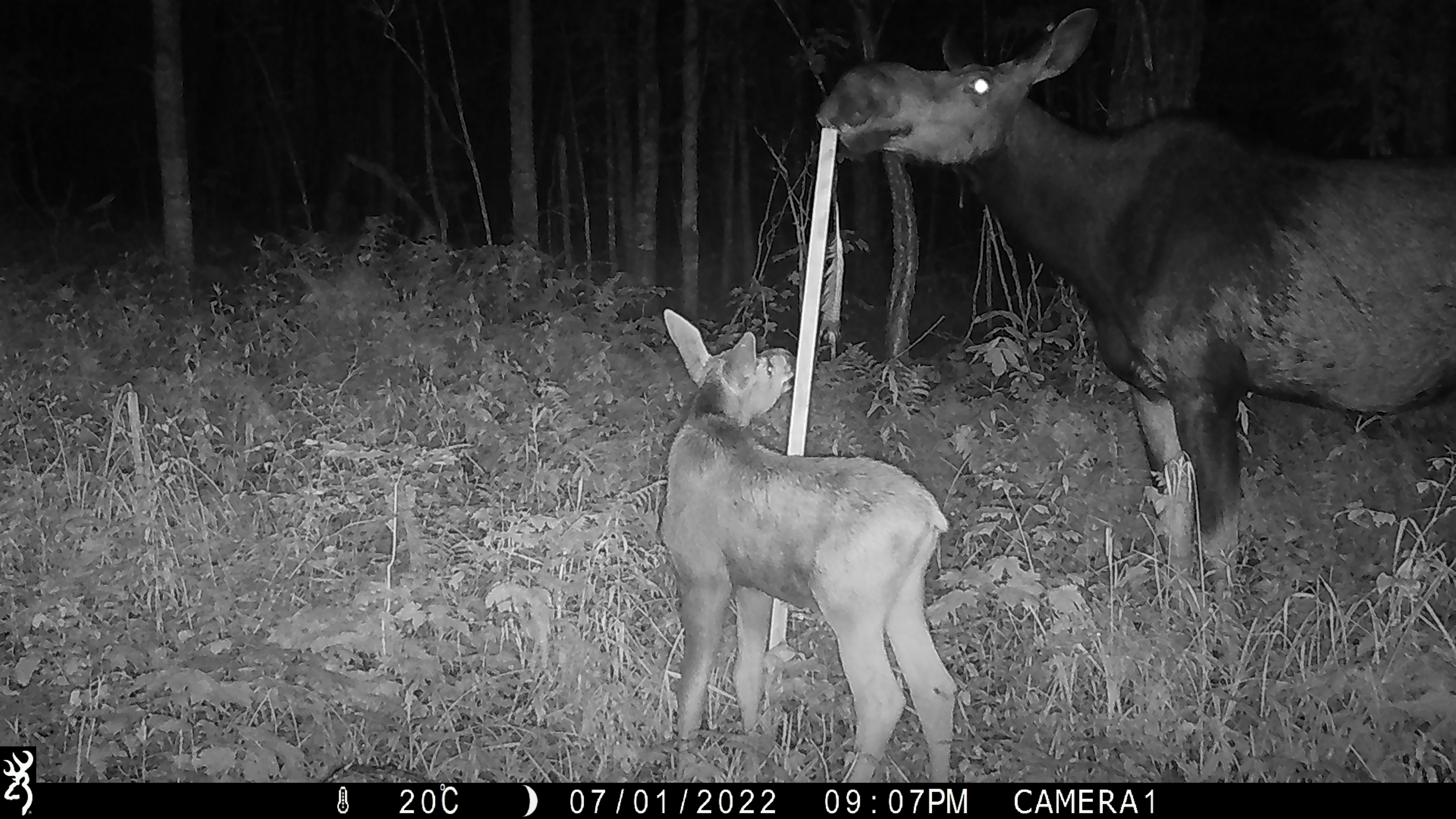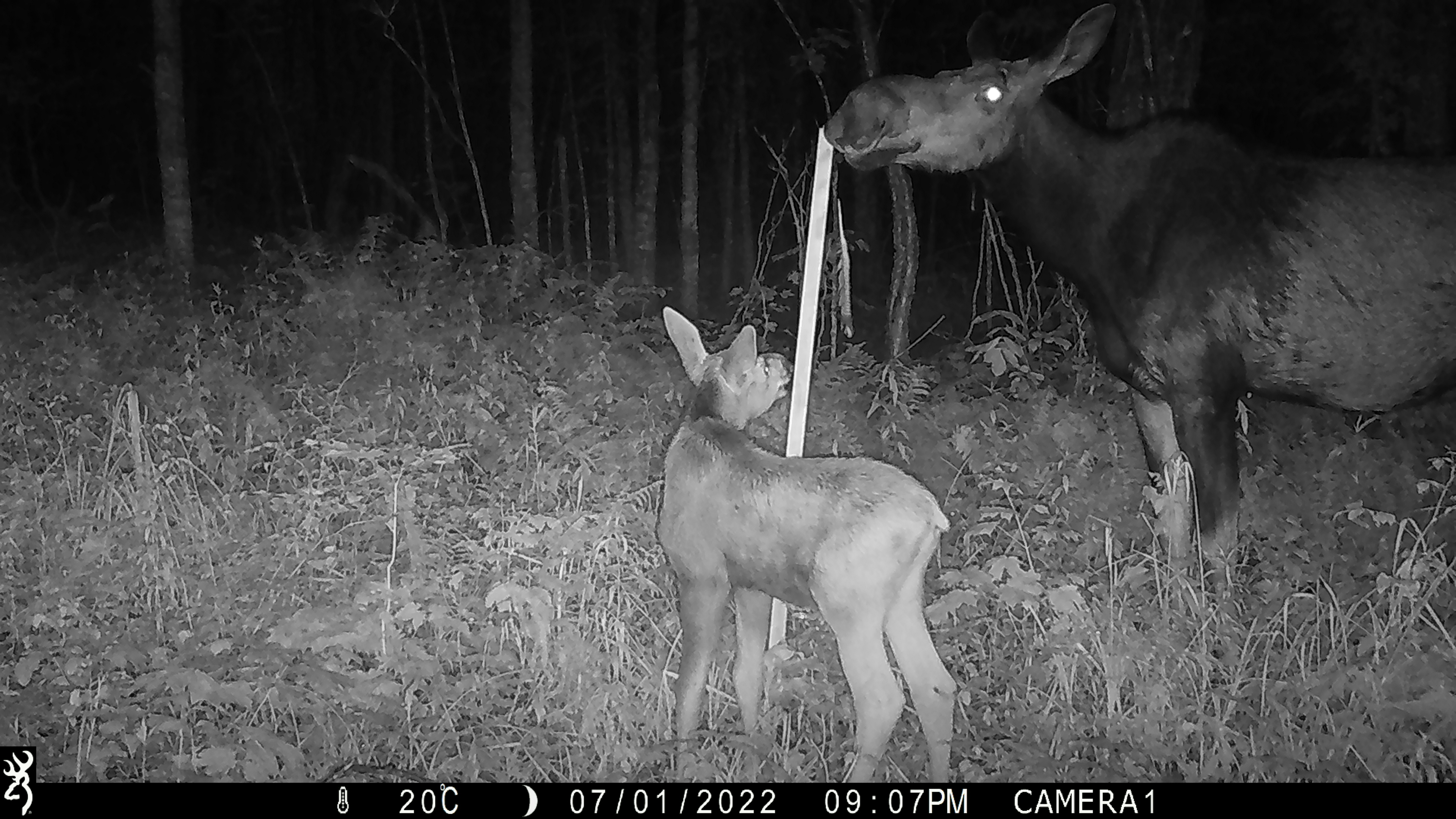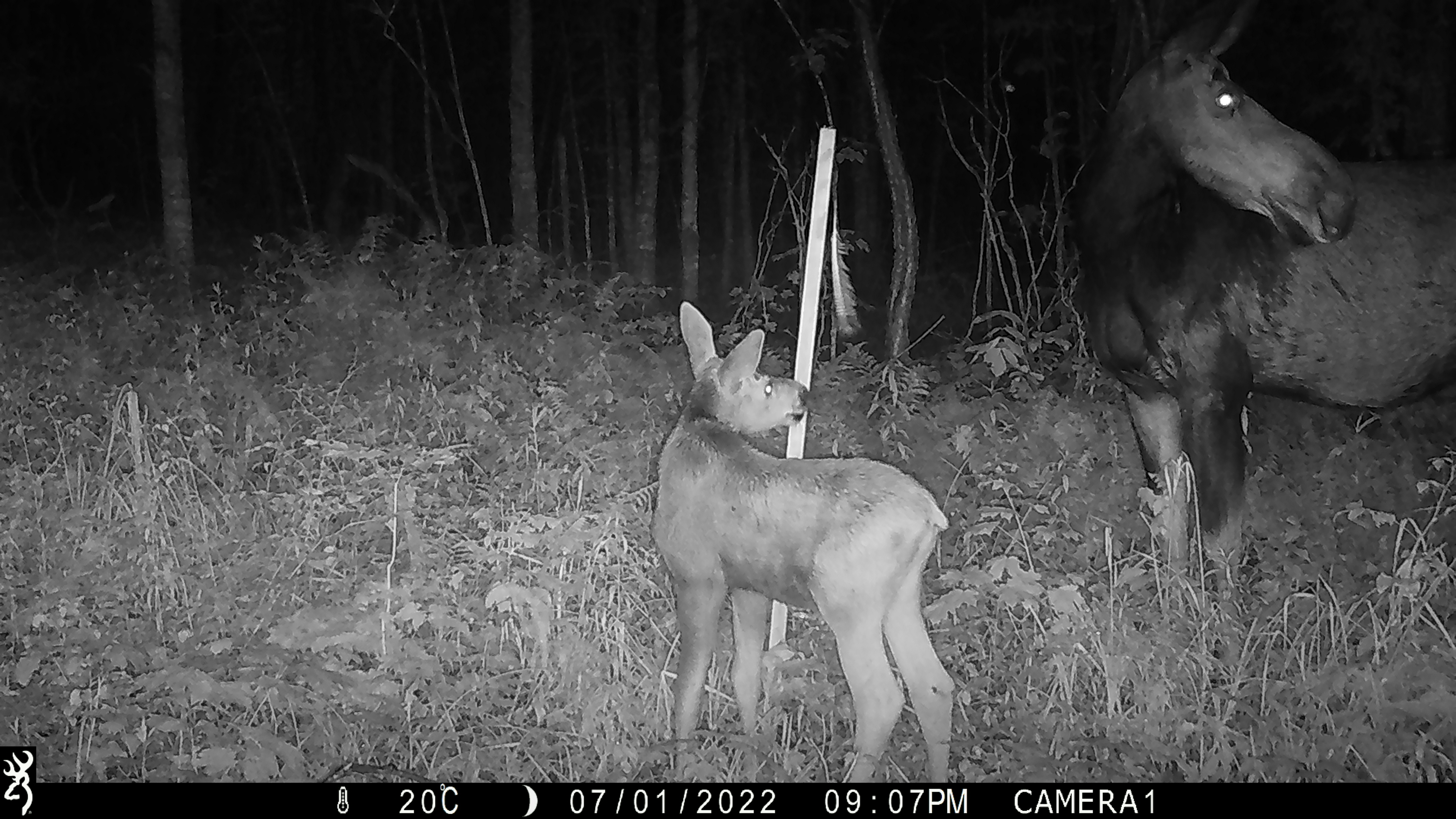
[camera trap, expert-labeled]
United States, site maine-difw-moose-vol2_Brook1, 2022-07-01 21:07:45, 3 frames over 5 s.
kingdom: Animalia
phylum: Chordata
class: Mammalia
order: Artiodactyla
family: Cervidae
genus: Alces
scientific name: Alces alces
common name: moose